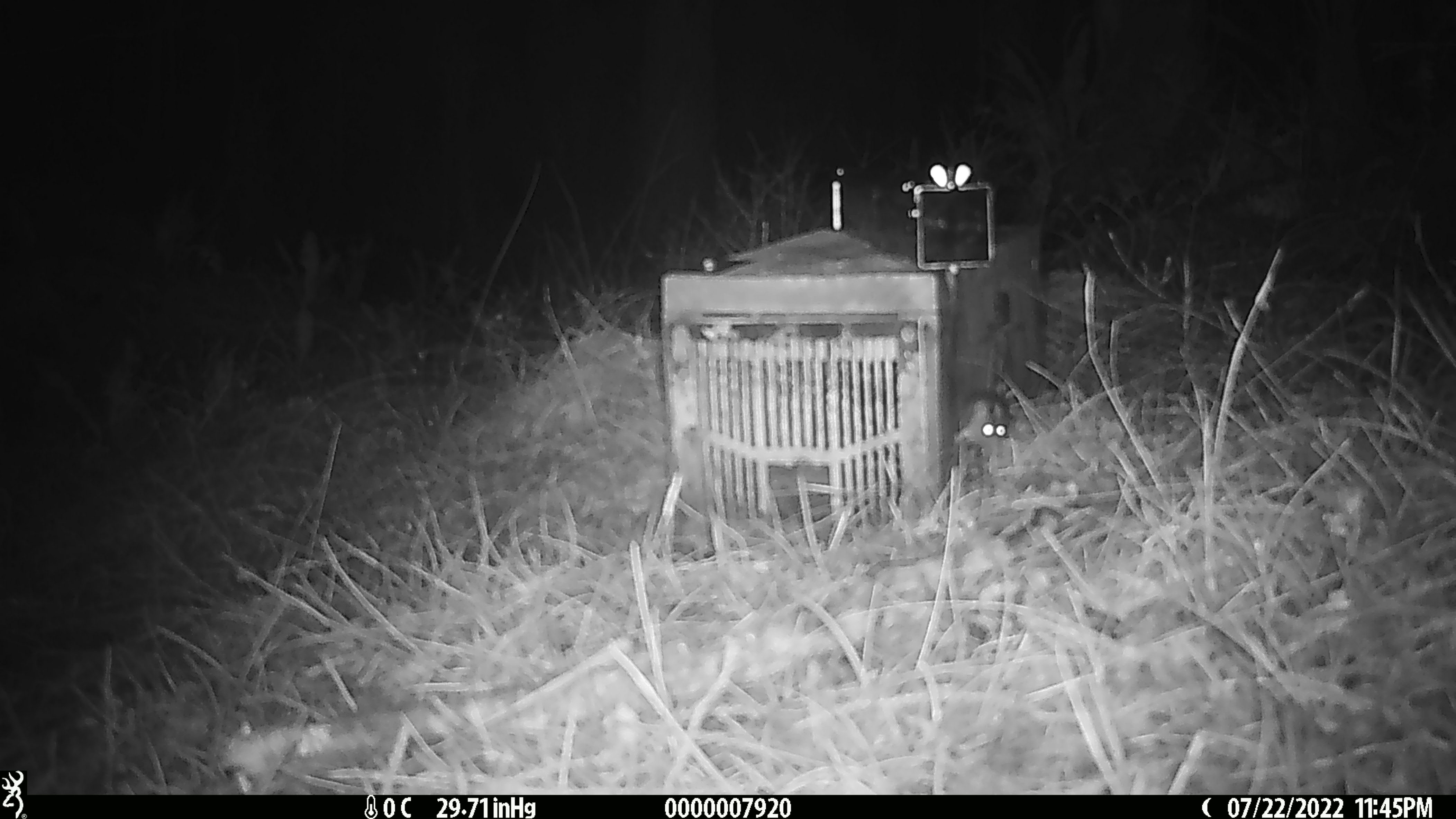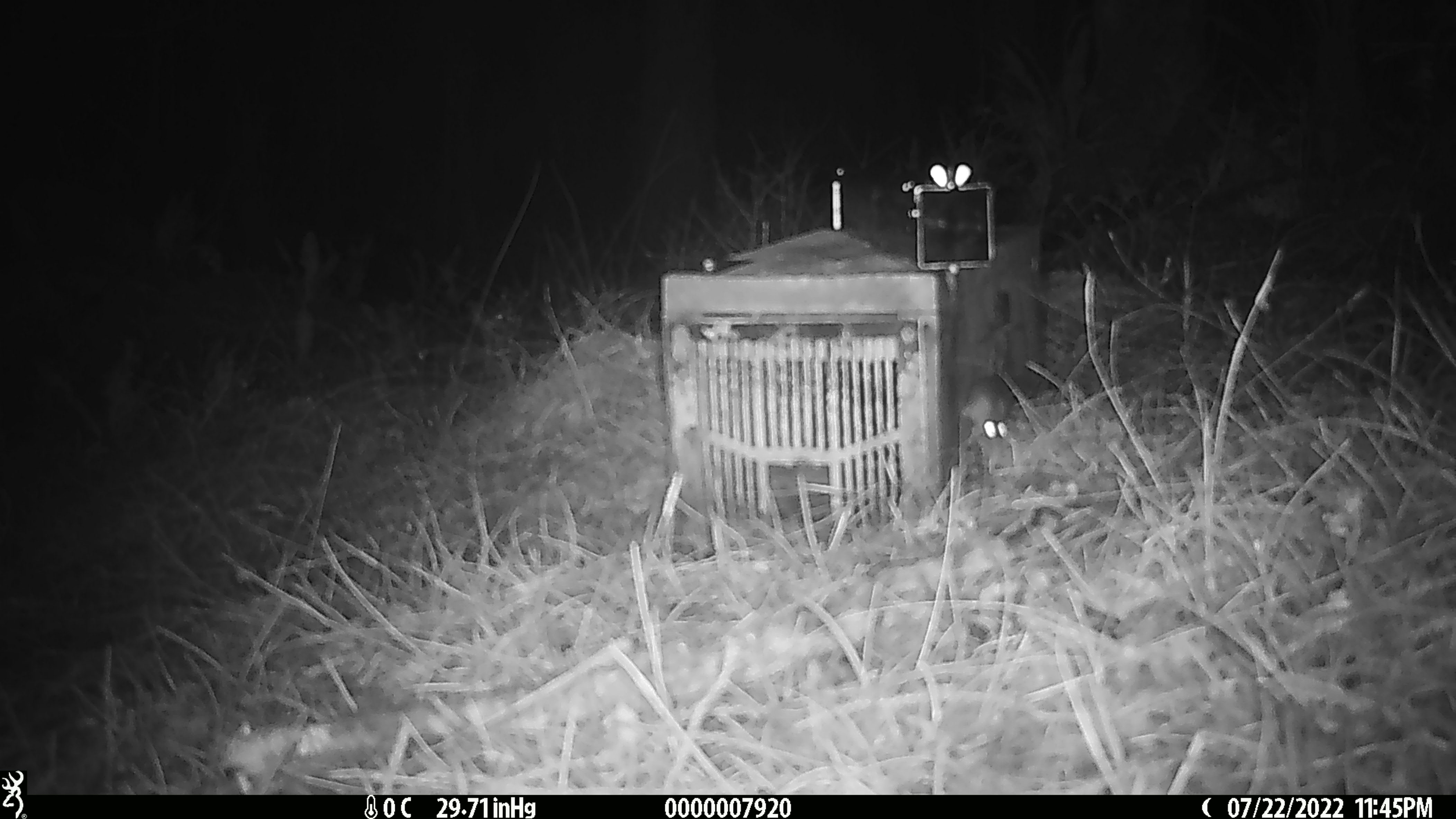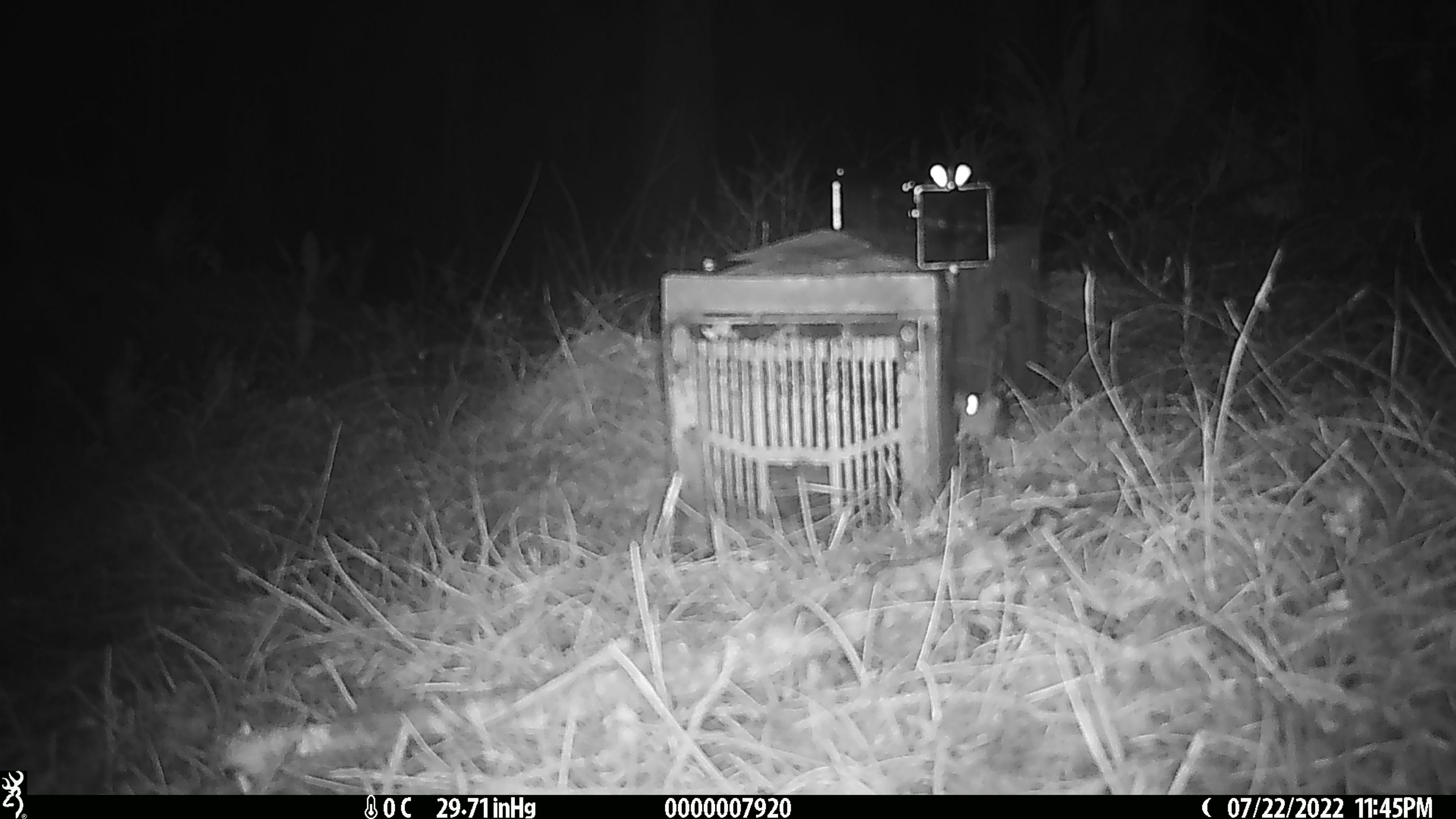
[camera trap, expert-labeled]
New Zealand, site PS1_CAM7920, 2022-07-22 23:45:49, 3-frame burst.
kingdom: Animalia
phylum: Chordata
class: Mammalia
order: Rodentia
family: Muridae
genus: Mus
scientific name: Mus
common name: mouse